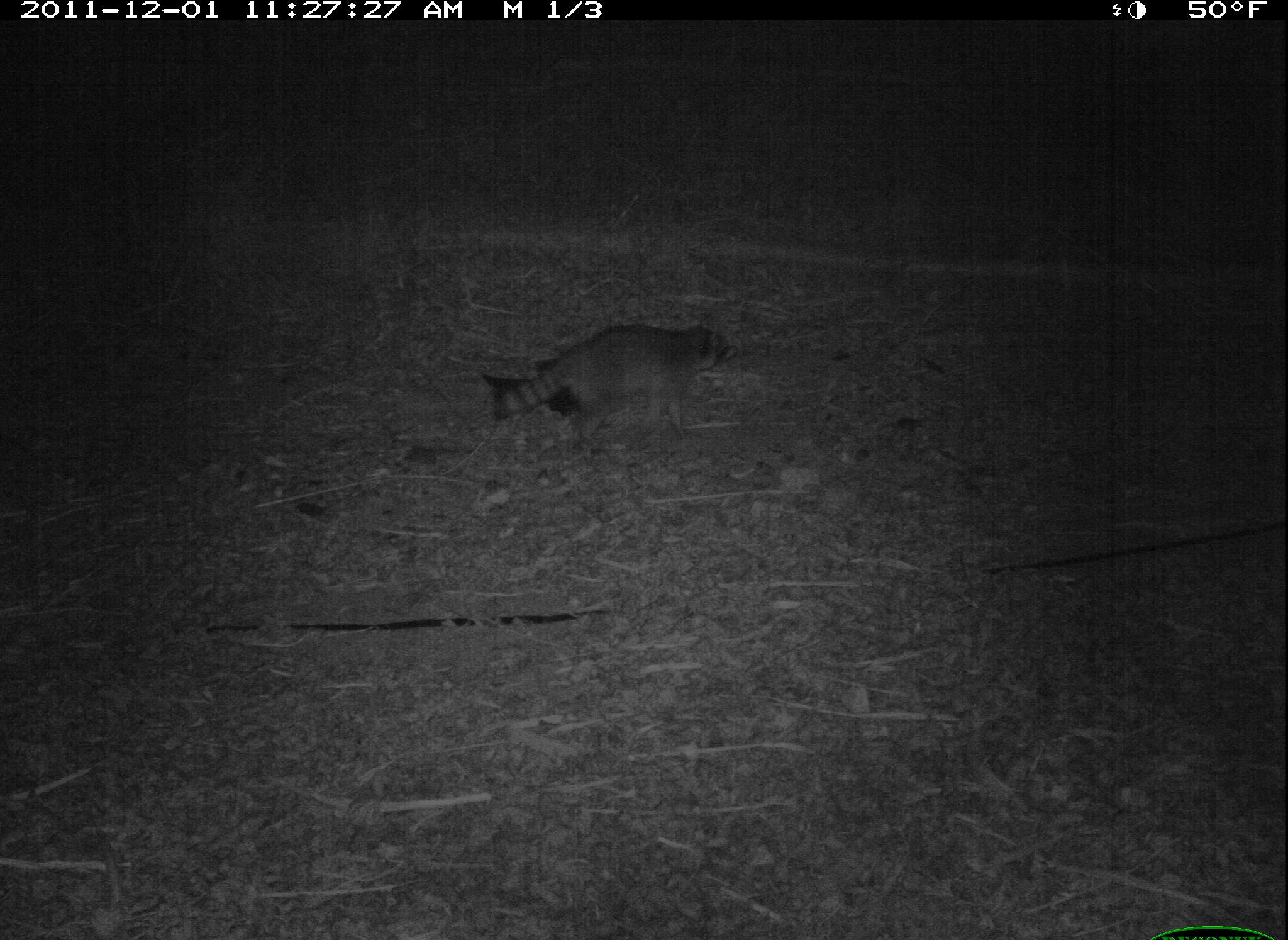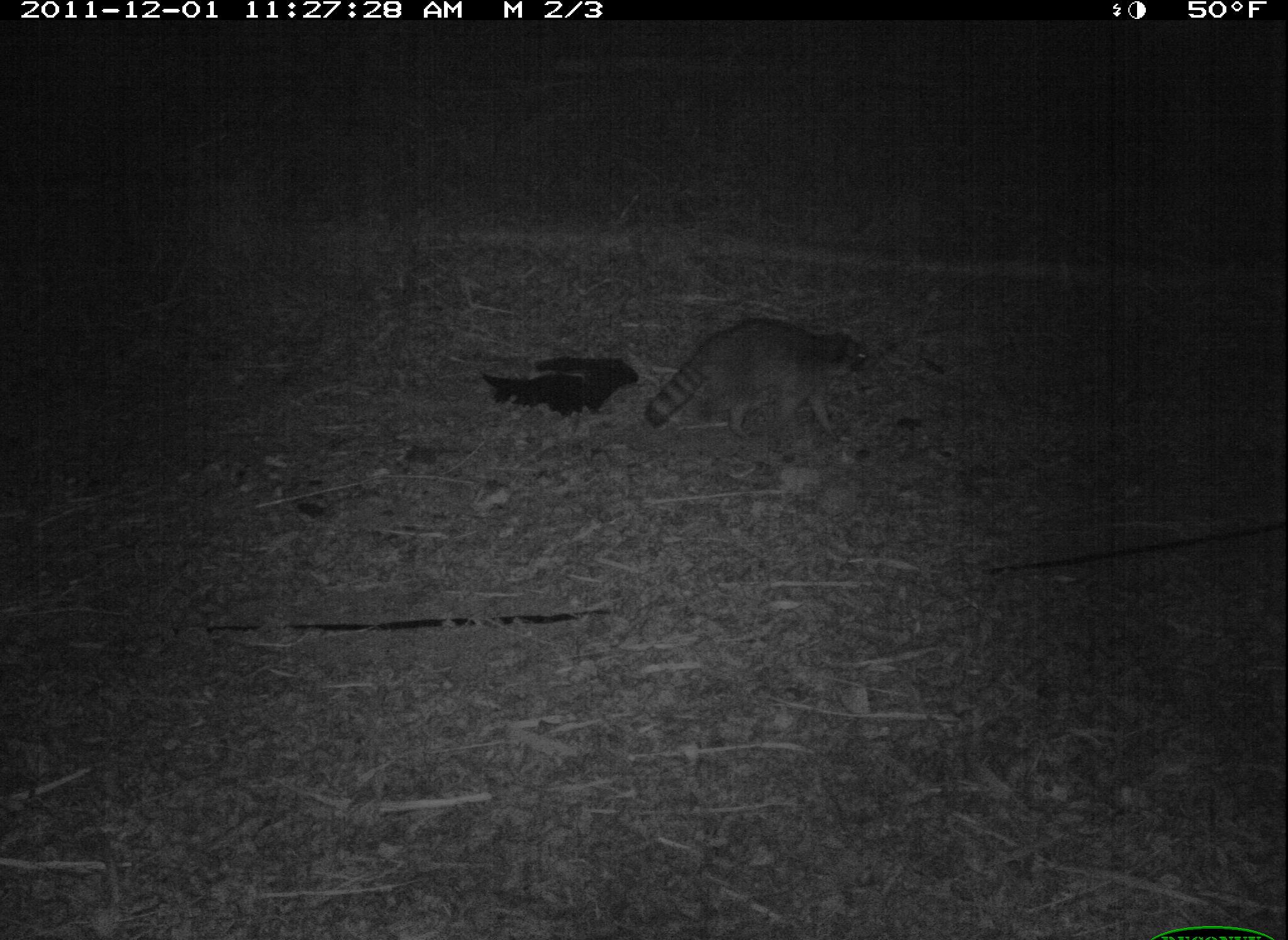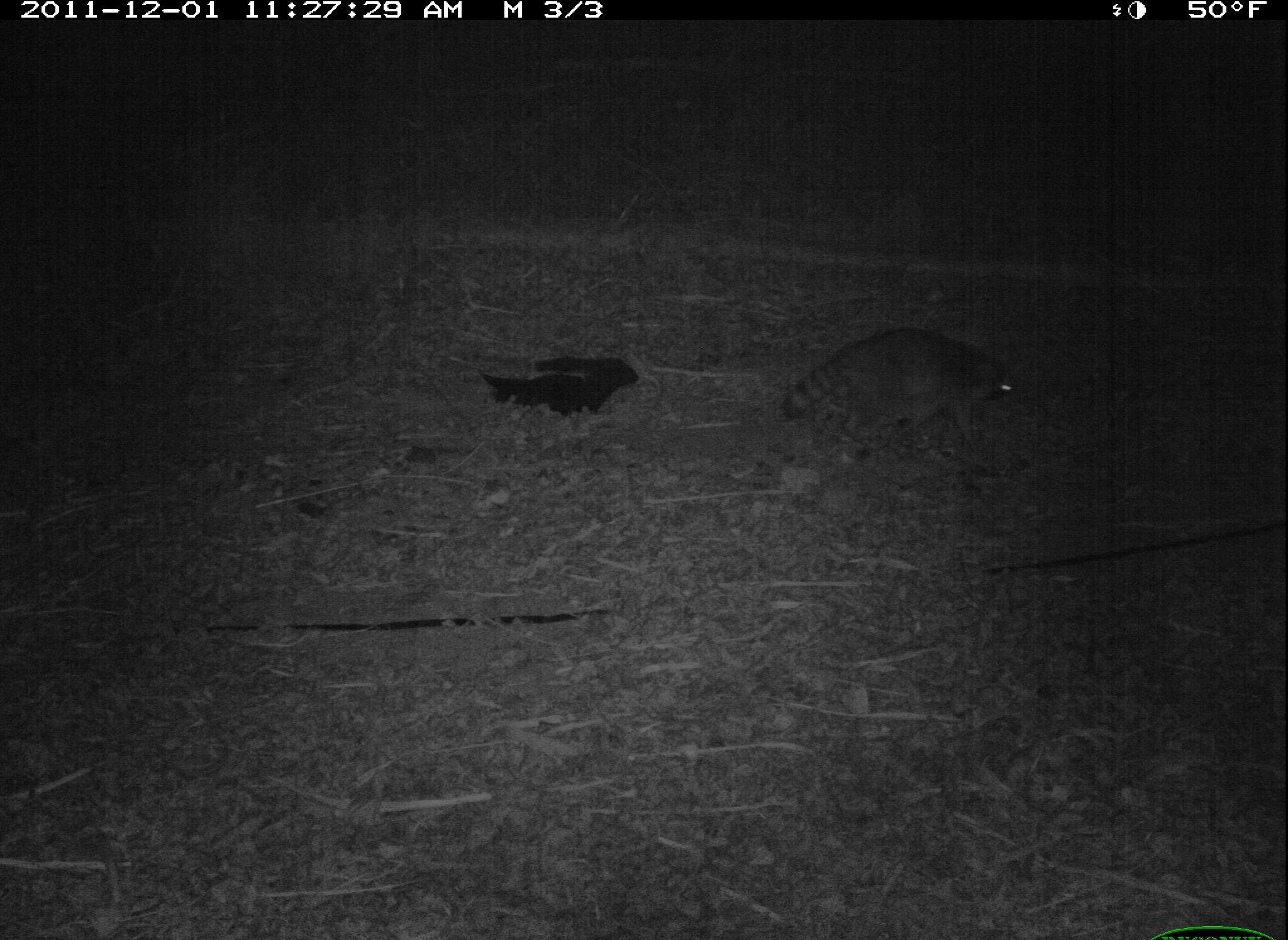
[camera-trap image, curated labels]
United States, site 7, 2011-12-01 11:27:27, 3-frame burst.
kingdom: Animalia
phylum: Chordata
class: Mammalia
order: Carnivora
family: Procyonidae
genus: Procyon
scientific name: Procyon lotor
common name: raccoon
Raccoon (Procyon lotor).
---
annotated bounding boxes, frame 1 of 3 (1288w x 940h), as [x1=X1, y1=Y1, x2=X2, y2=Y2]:
raccoon: [x1=467, y1=310, x2=760, y2=466]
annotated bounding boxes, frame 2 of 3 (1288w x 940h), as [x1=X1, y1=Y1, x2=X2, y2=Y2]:
raccoon: [x1=628, y1=301, x2=884, y2=465]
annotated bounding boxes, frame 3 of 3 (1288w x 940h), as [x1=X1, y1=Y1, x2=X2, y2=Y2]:
raccoon: [x1=778, y1=319, x2=1045, y2=467]